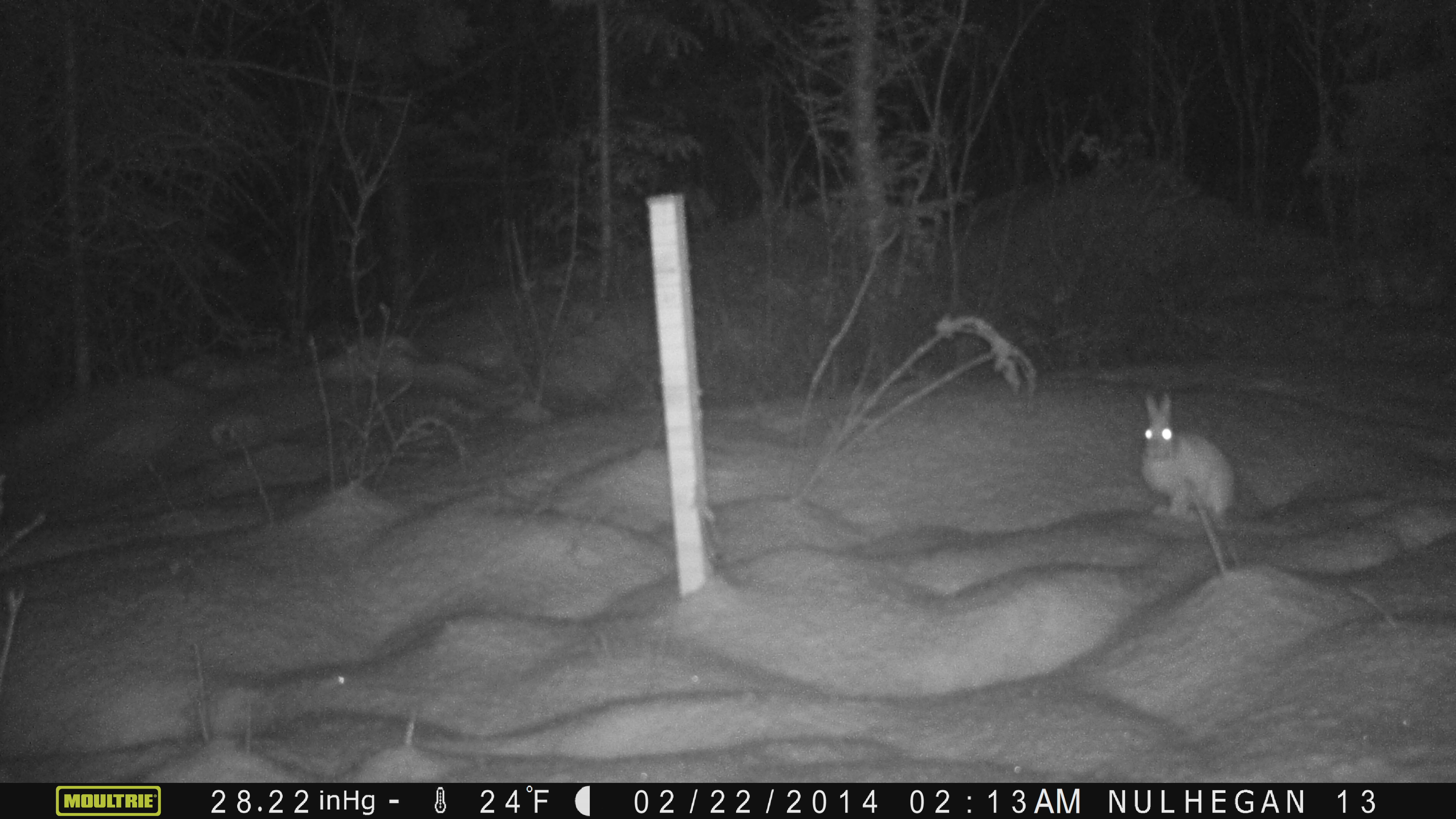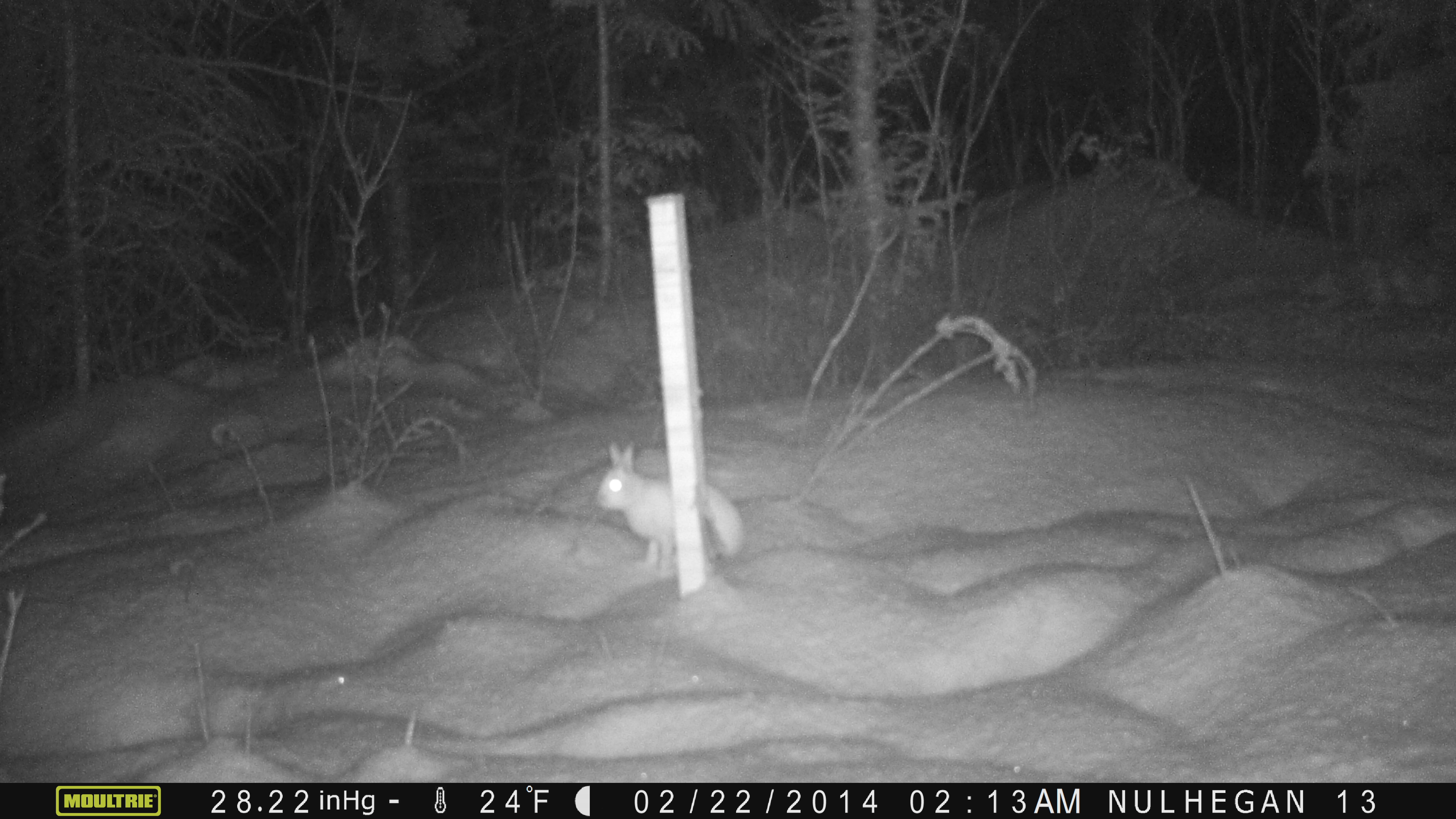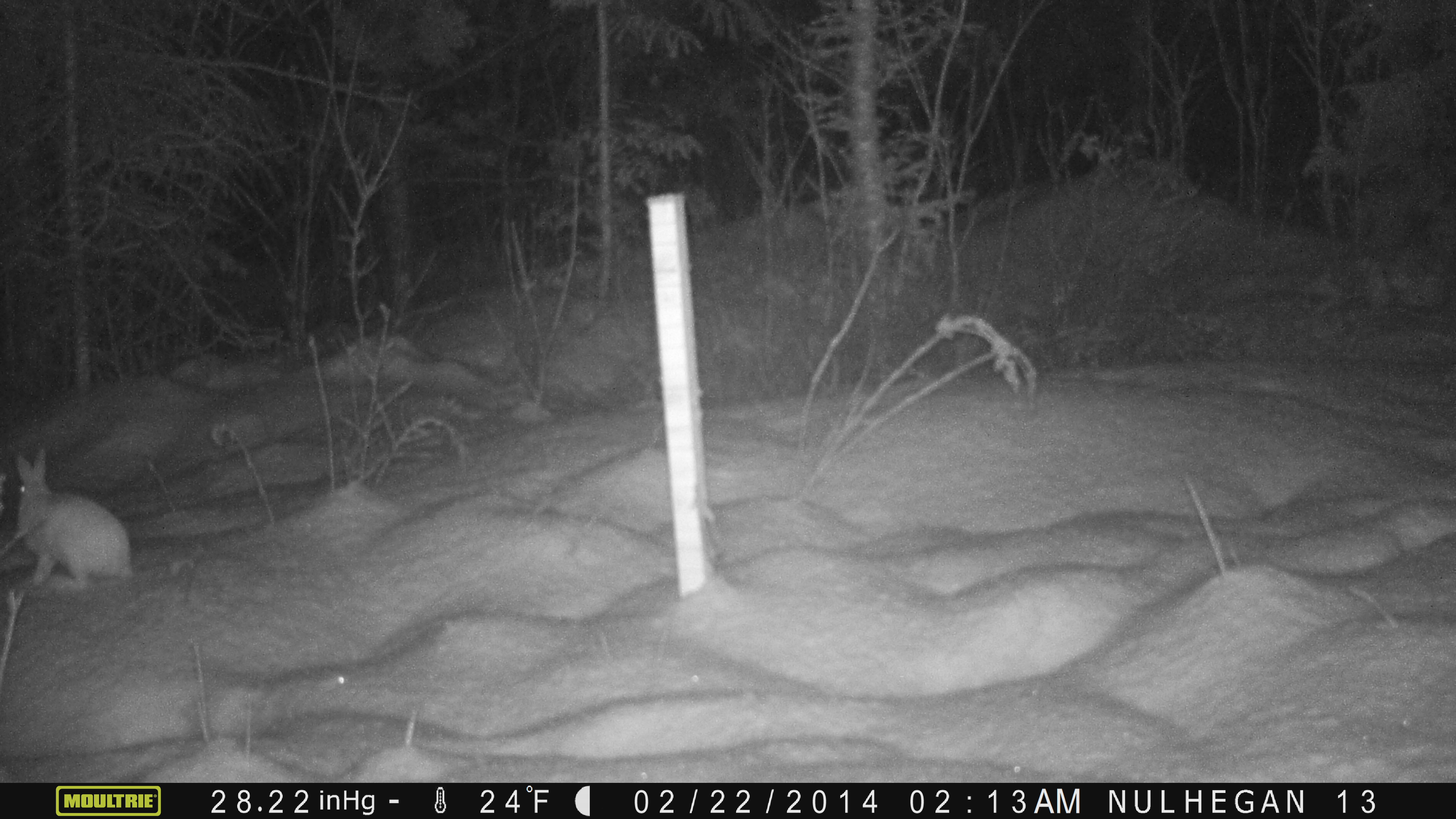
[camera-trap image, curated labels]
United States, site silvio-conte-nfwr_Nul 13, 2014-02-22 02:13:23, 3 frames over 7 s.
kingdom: Animalia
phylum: Chordata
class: Mammalia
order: Lagomorpha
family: Leporidae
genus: Lepus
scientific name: Lepus americanus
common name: snowshoe hare